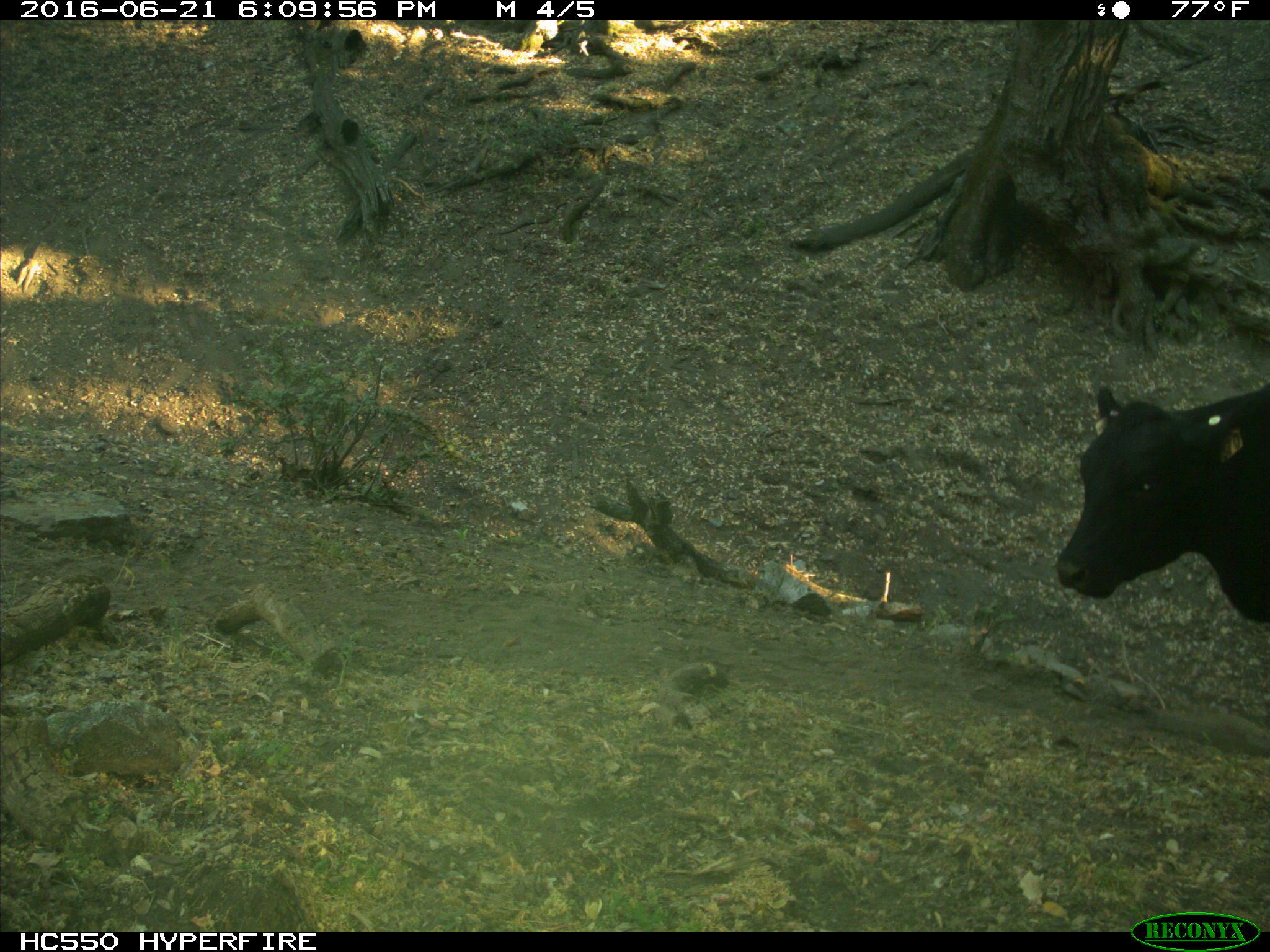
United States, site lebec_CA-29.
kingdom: Animalia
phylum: Chordata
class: Mammalia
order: Artiodactyla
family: Bovidae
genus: Bos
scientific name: Bos taurus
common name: domestic cow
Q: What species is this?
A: Bos taurus (domestic cow).